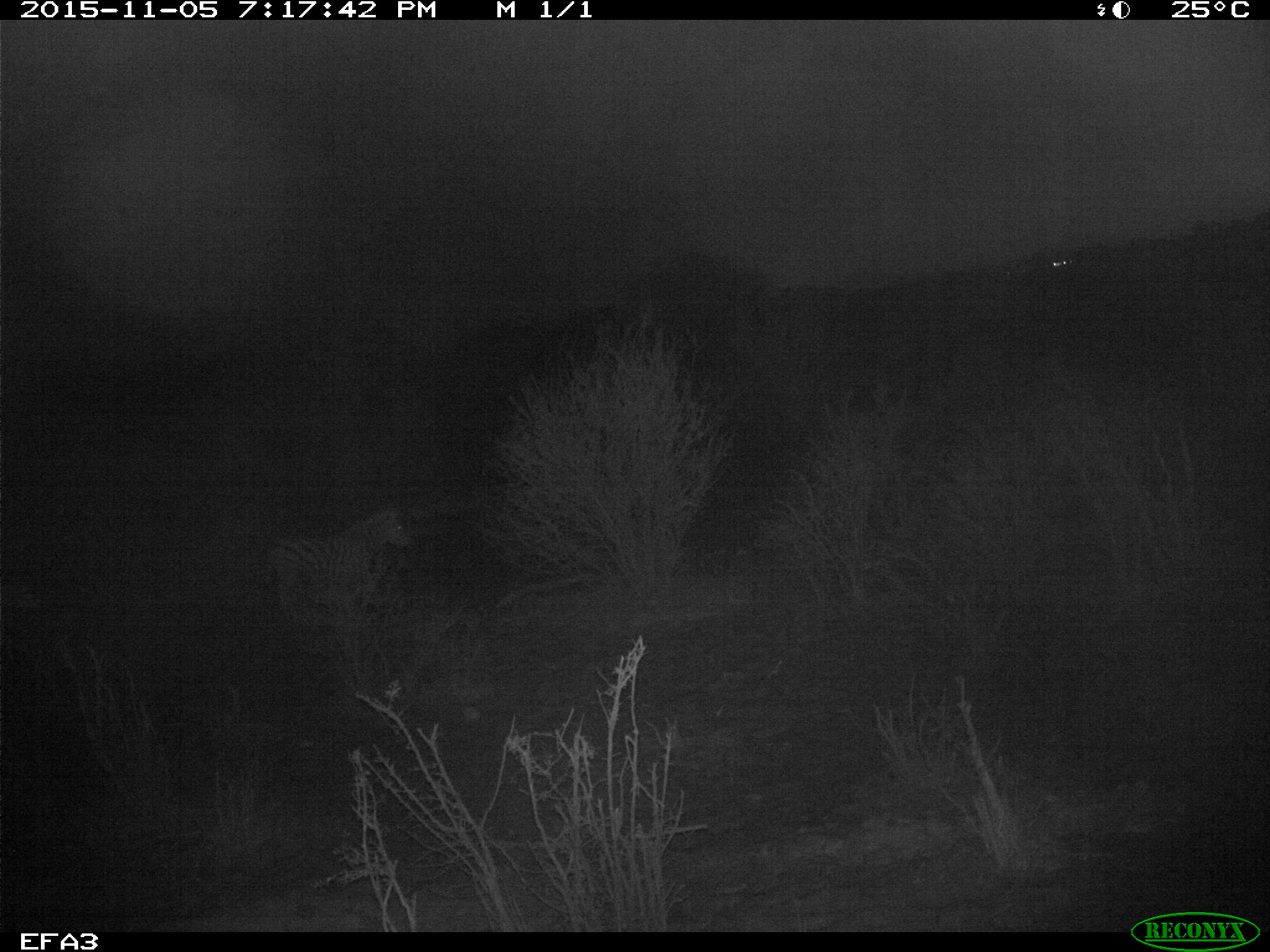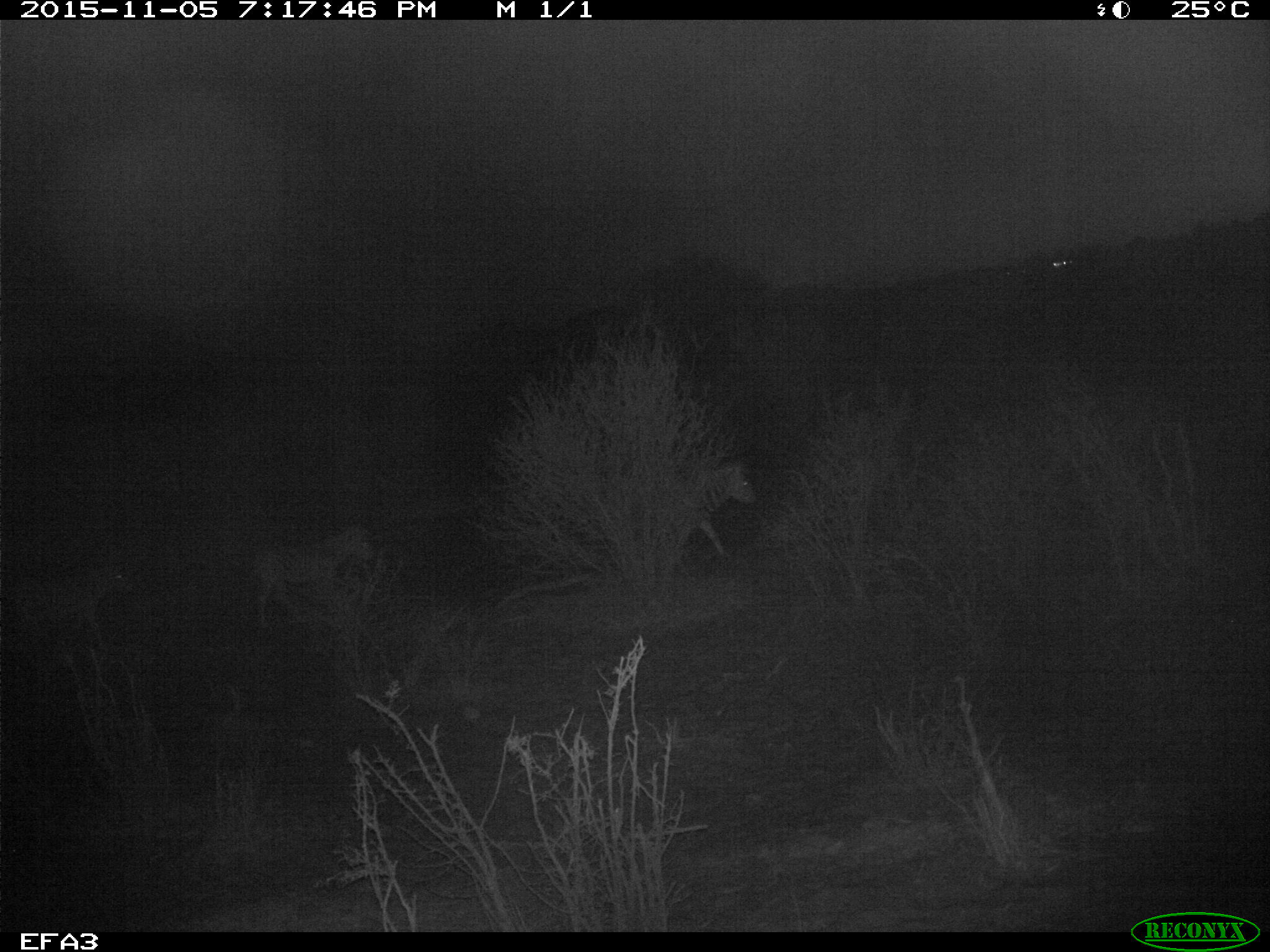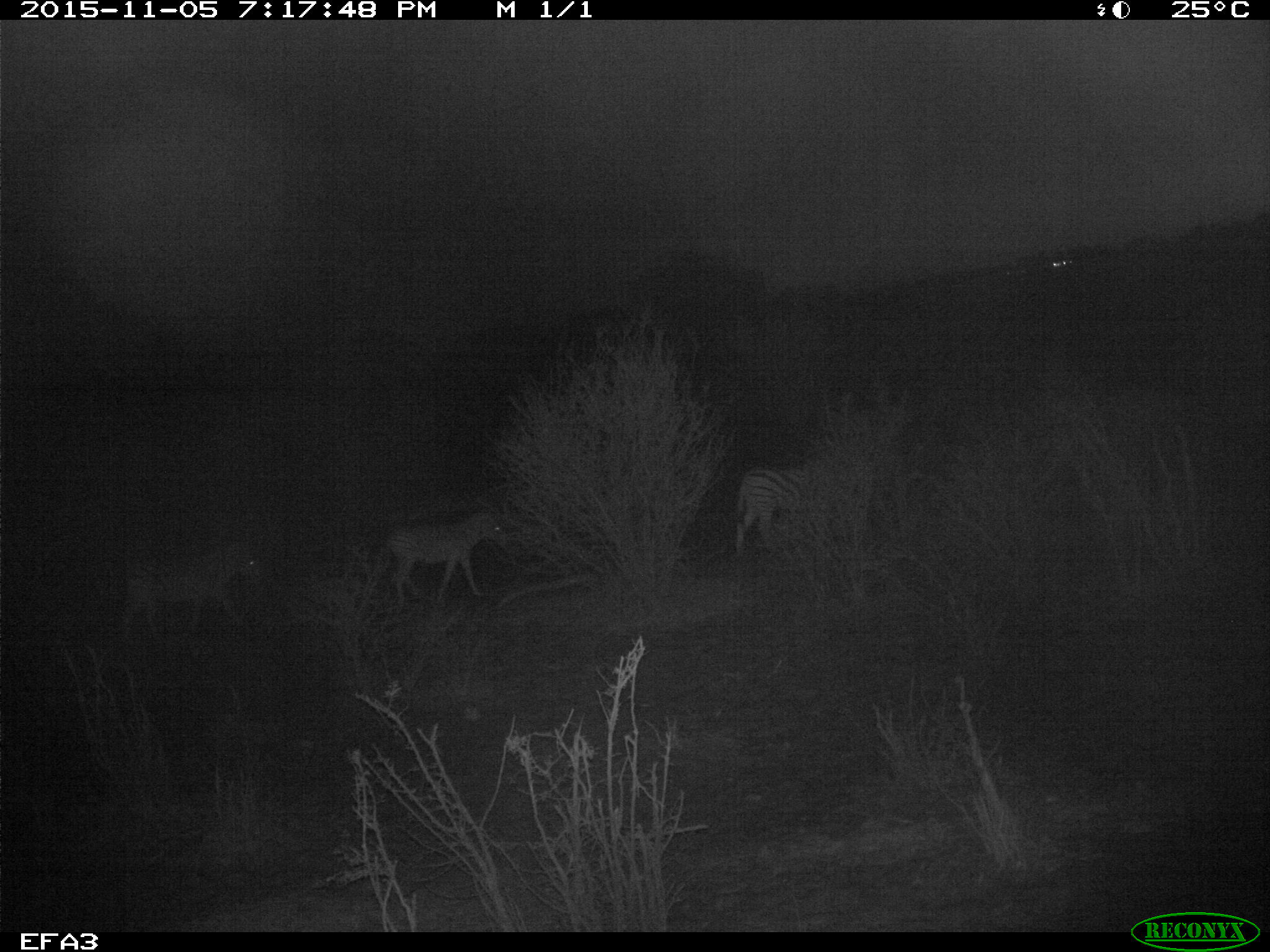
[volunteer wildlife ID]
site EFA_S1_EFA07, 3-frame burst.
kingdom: Animalia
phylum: Chordata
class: Mammalia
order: Perissodactyla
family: Equidae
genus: Equus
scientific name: Equus quagga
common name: plains zebra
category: zebraplains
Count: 3.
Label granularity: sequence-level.